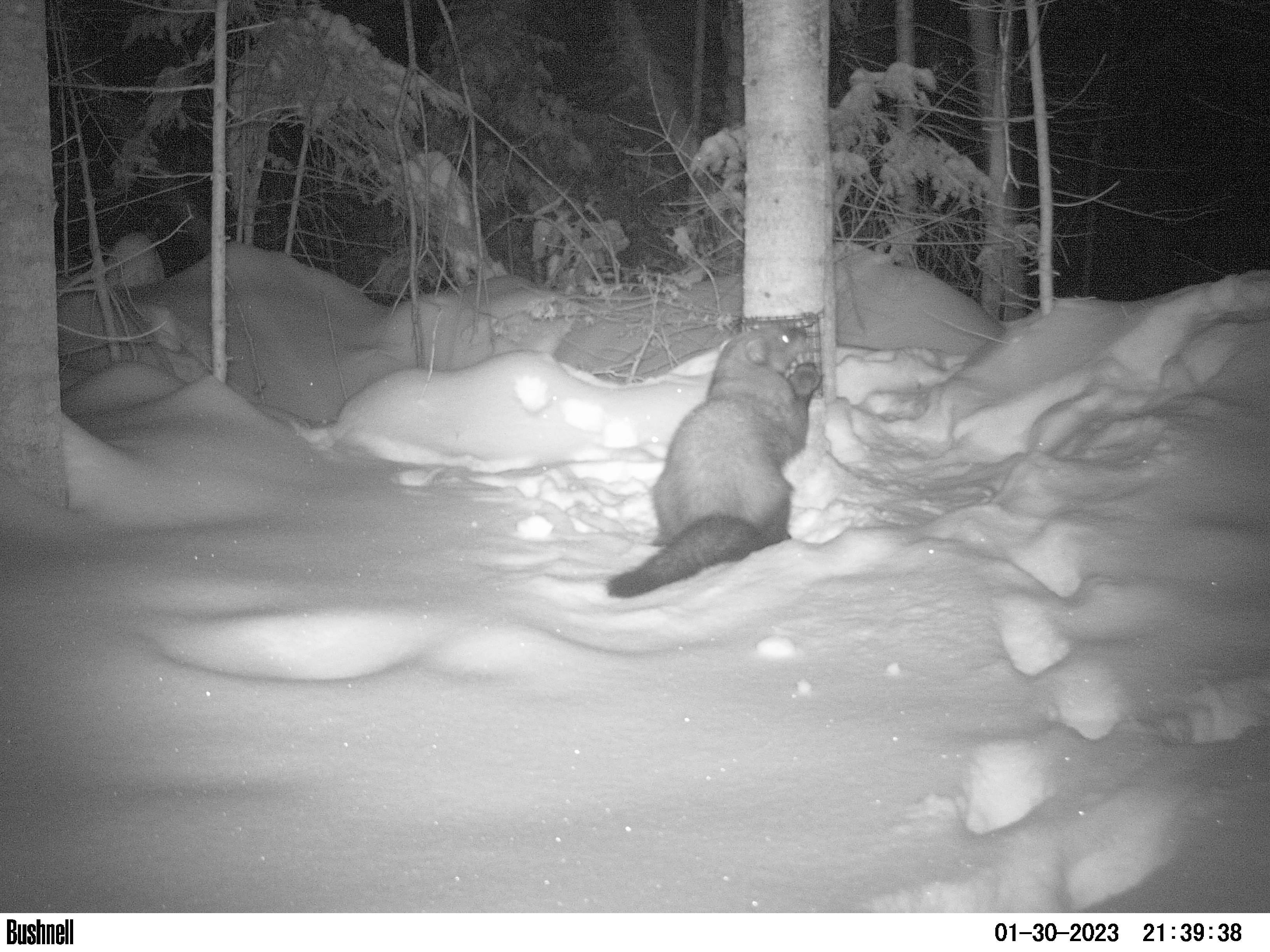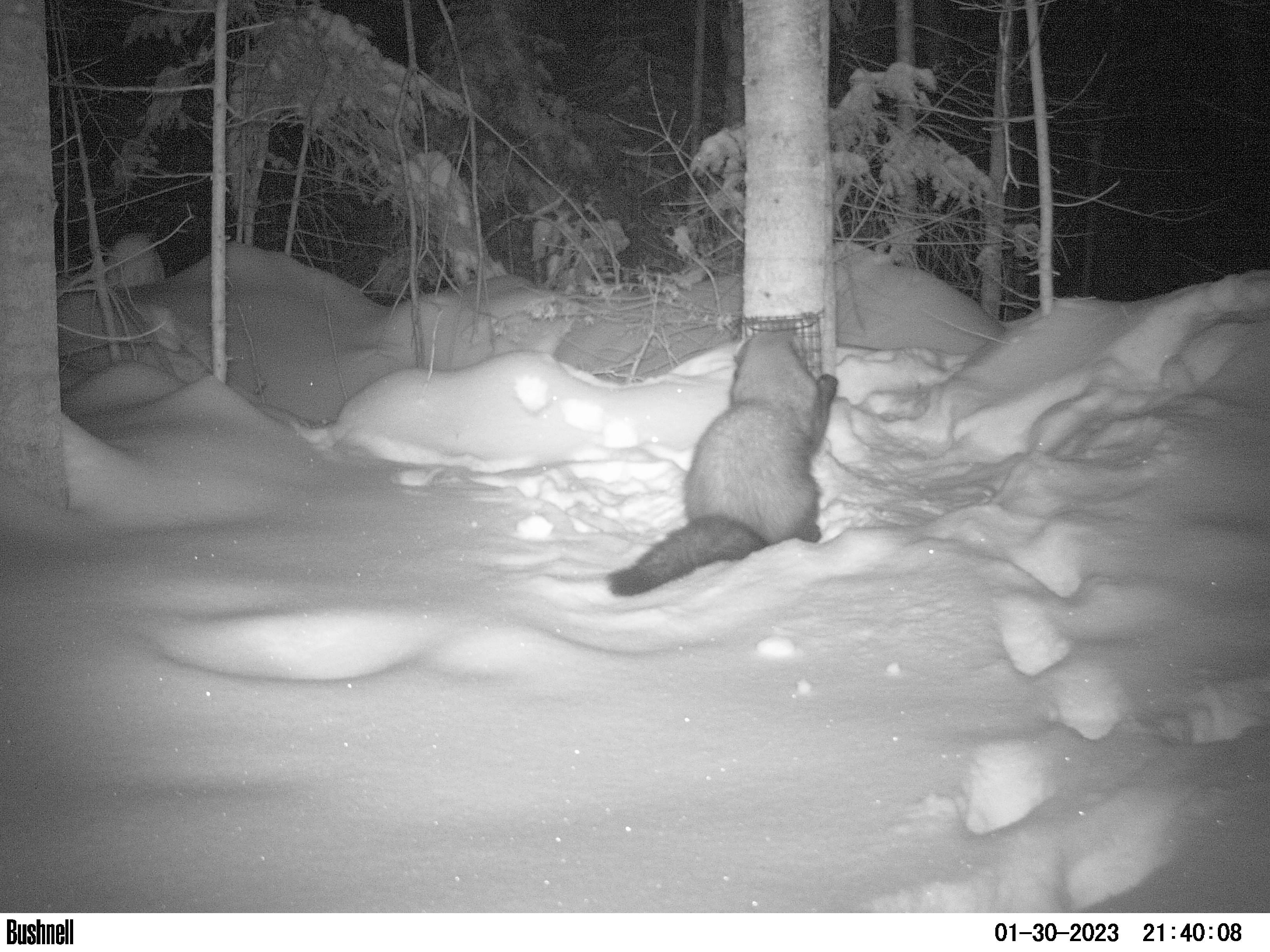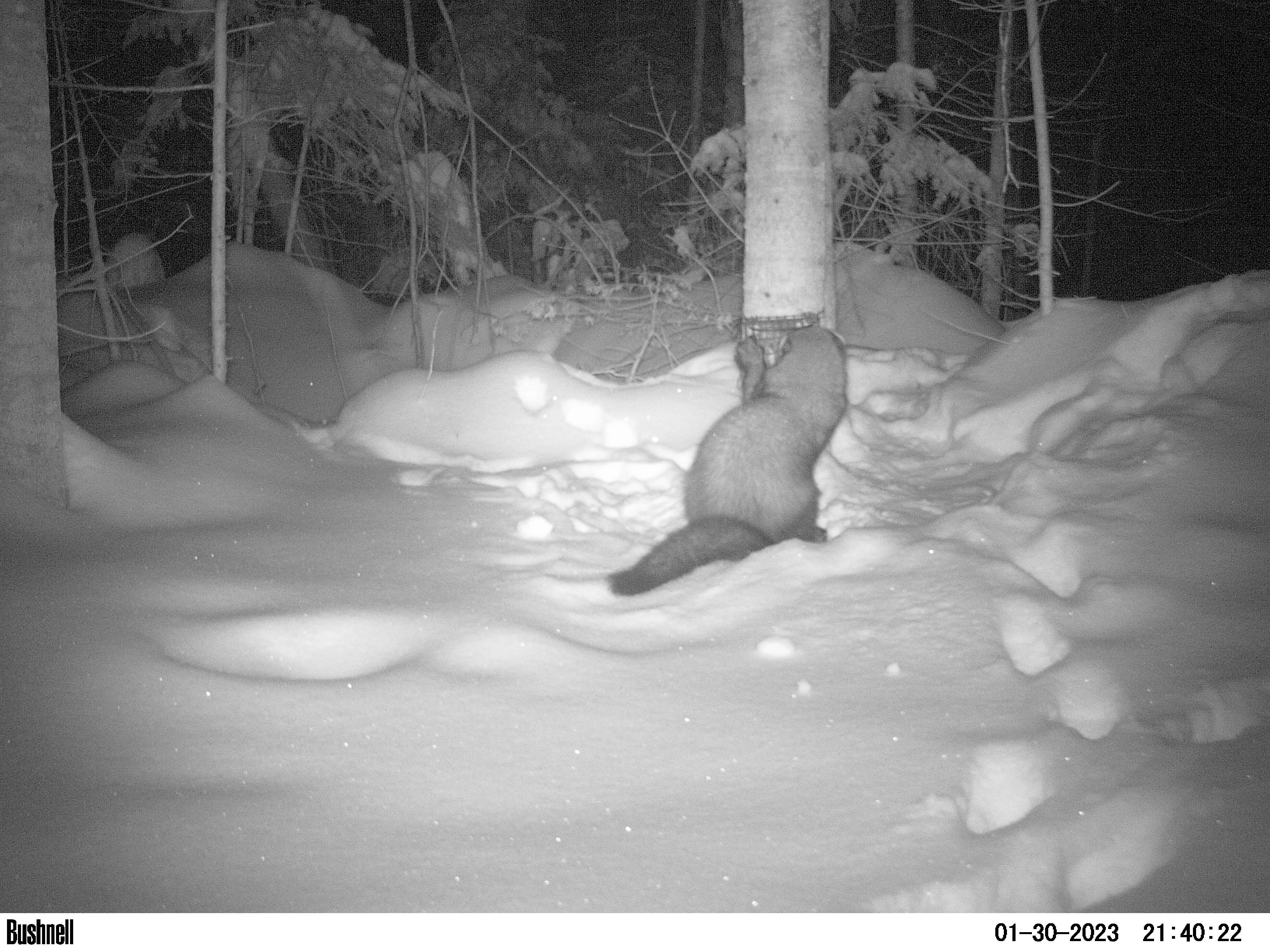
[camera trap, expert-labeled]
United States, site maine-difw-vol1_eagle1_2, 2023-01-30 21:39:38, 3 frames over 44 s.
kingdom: Animalia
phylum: Chordata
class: Mammalia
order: Carnivora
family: Mustelidae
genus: Pekania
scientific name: Pekania pennanti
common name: fisher